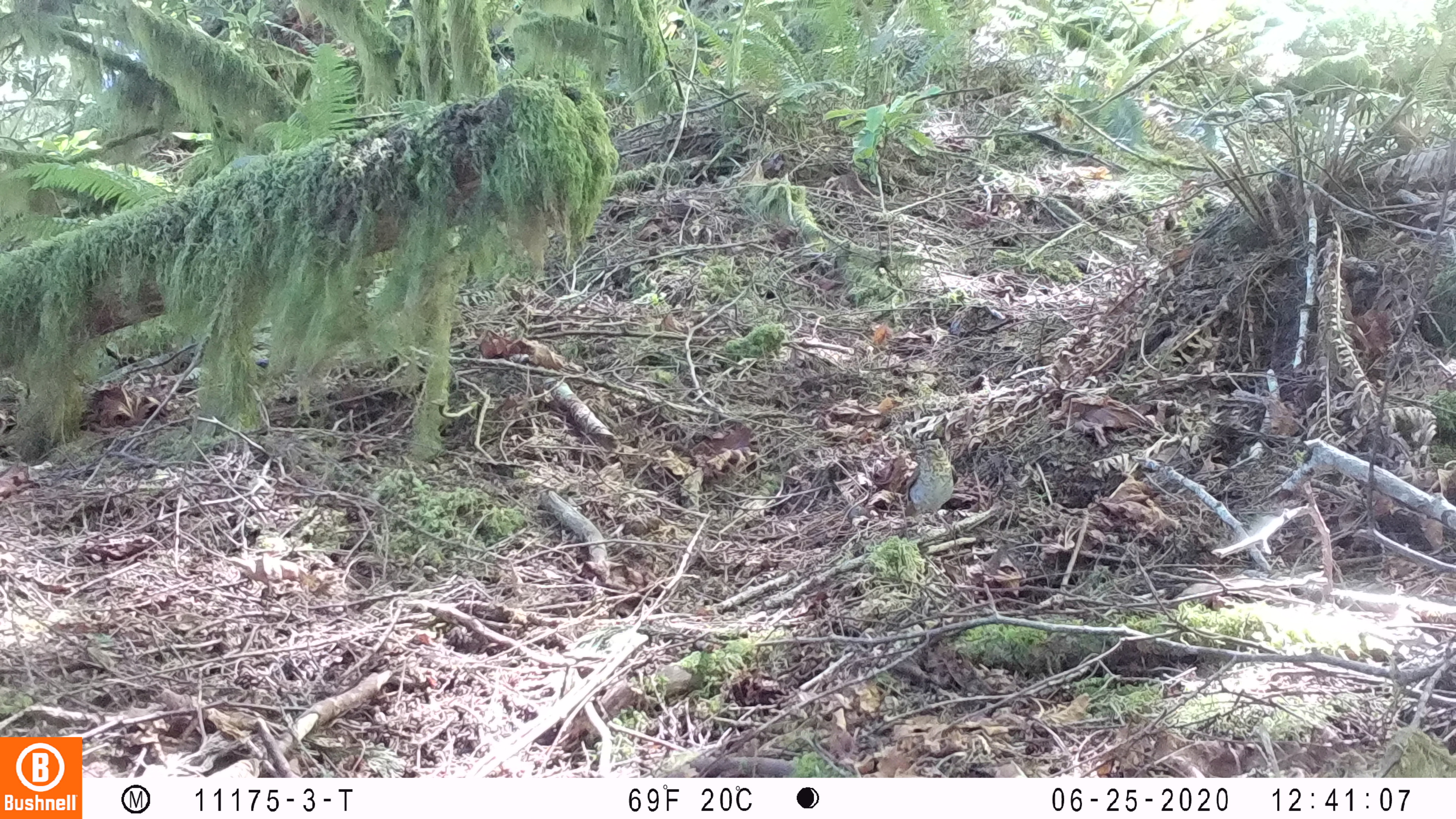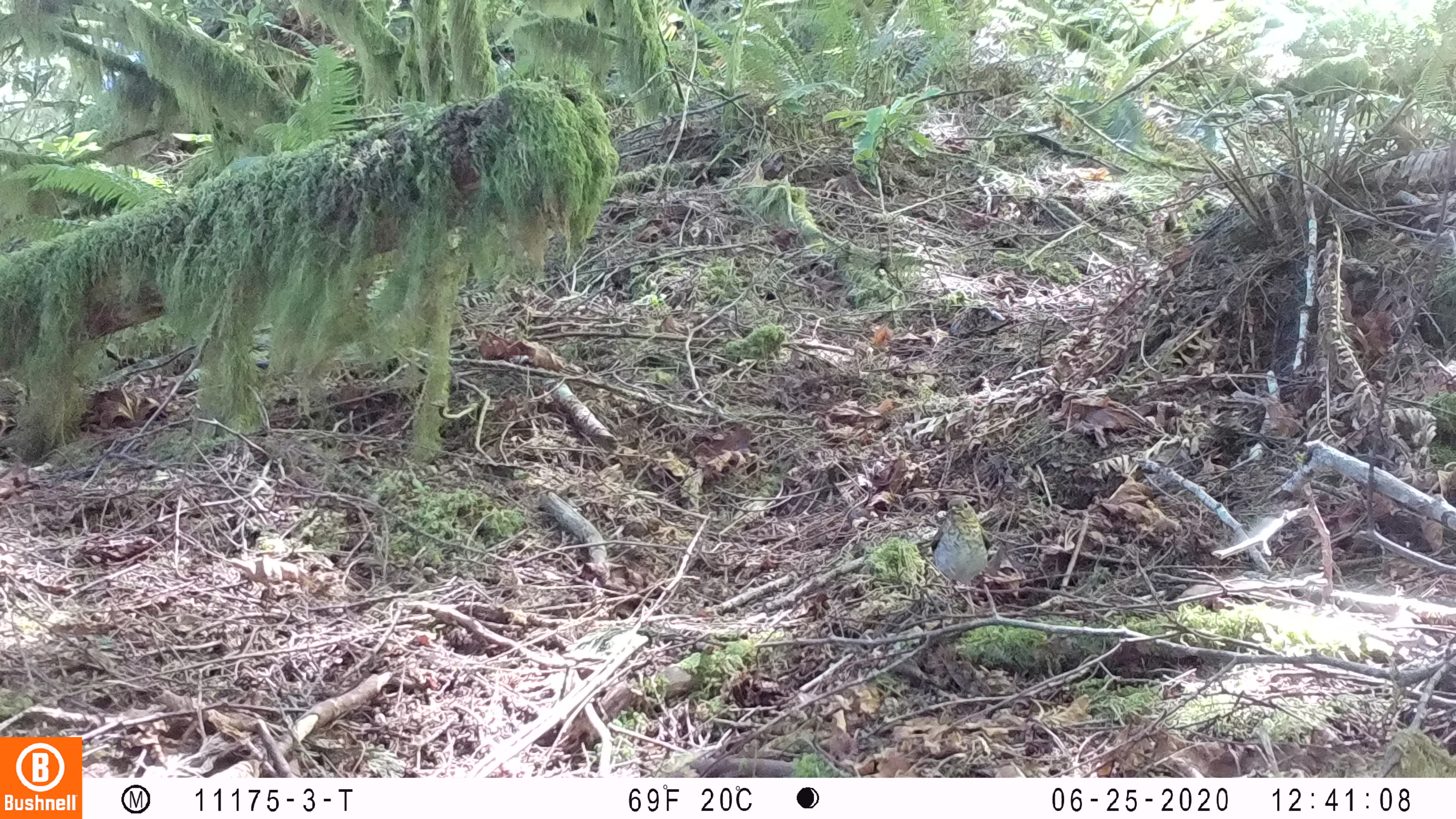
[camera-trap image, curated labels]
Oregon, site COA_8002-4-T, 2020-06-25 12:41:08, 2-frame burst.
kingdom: Animalia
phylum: Chordata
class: Aves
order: Passeriformes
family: Turdidae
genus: Catharus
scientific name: Catharus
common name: brown thrushes and nightingale-thrushes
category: catharus species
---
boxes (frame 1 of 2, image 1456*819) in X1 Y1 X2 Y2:
catharus species: 884 429 971 546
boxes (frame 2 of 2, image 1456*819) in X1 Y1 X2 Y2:
catharus species: 913 486 1006 635